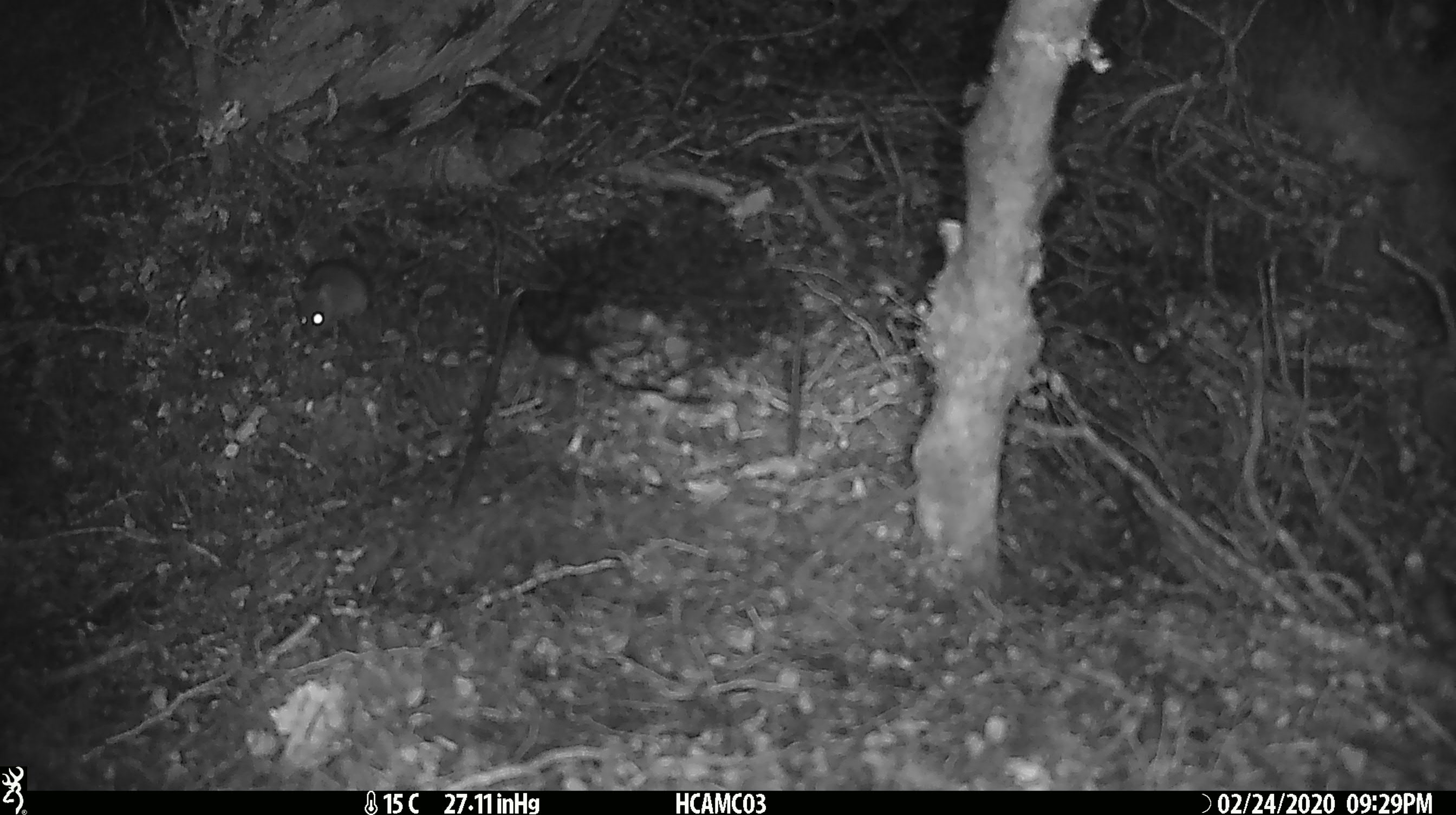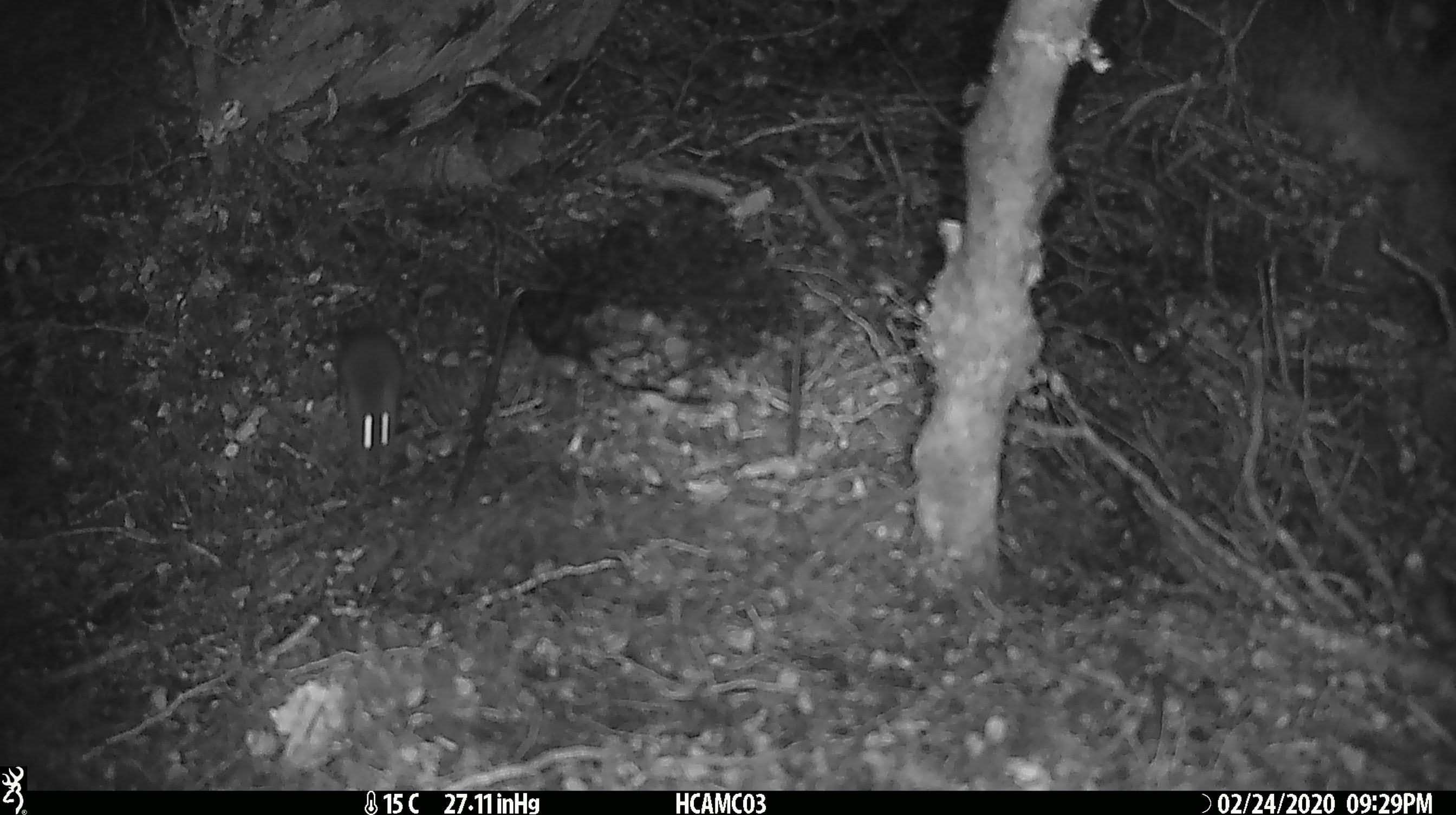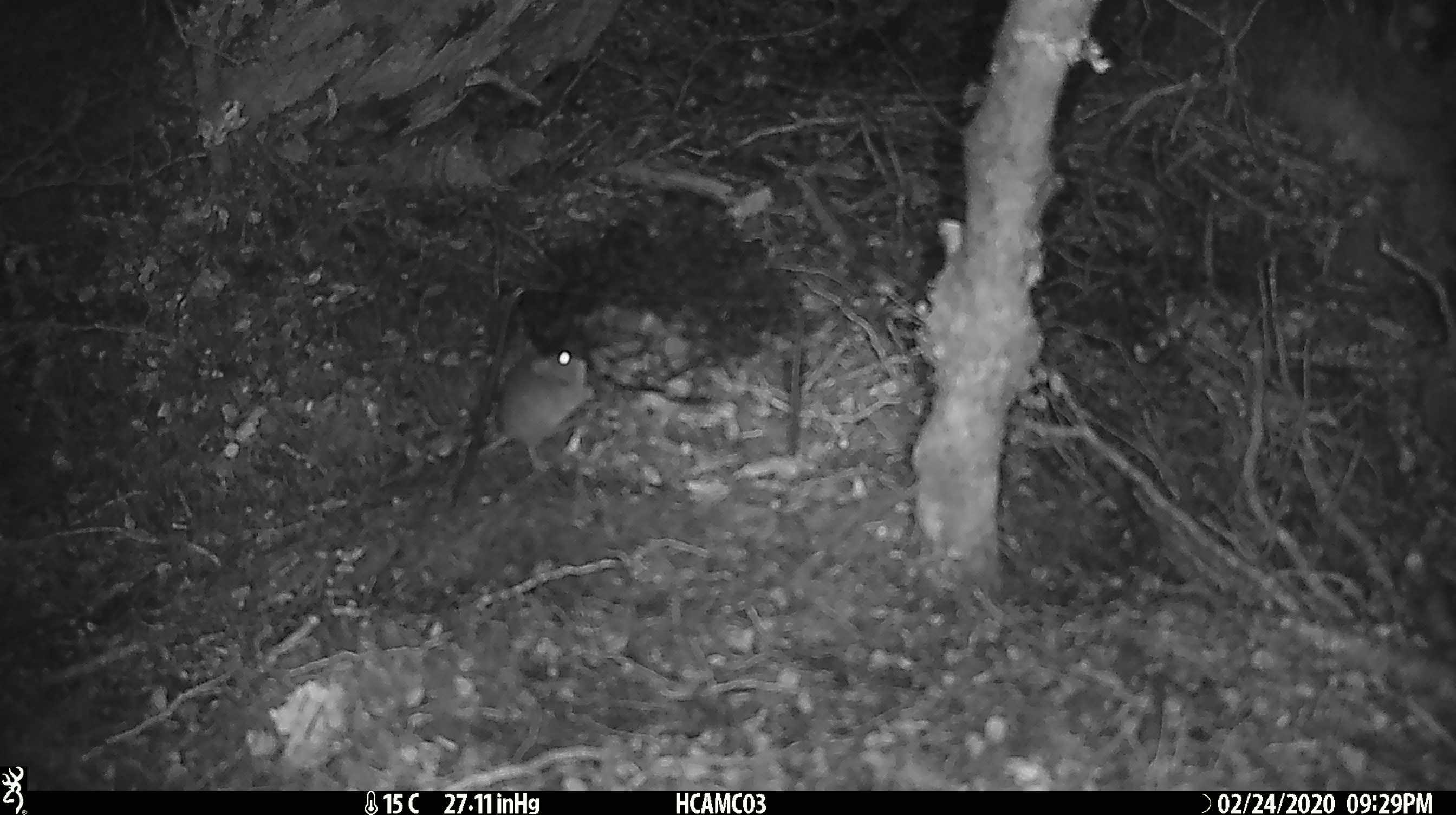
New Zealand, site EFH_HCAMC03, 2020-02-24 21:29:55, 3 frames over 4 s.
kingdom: Animalia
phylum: Chordata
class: Mammalia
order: Rodentia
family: Muridae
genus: Mus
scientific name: Mus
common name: mouse